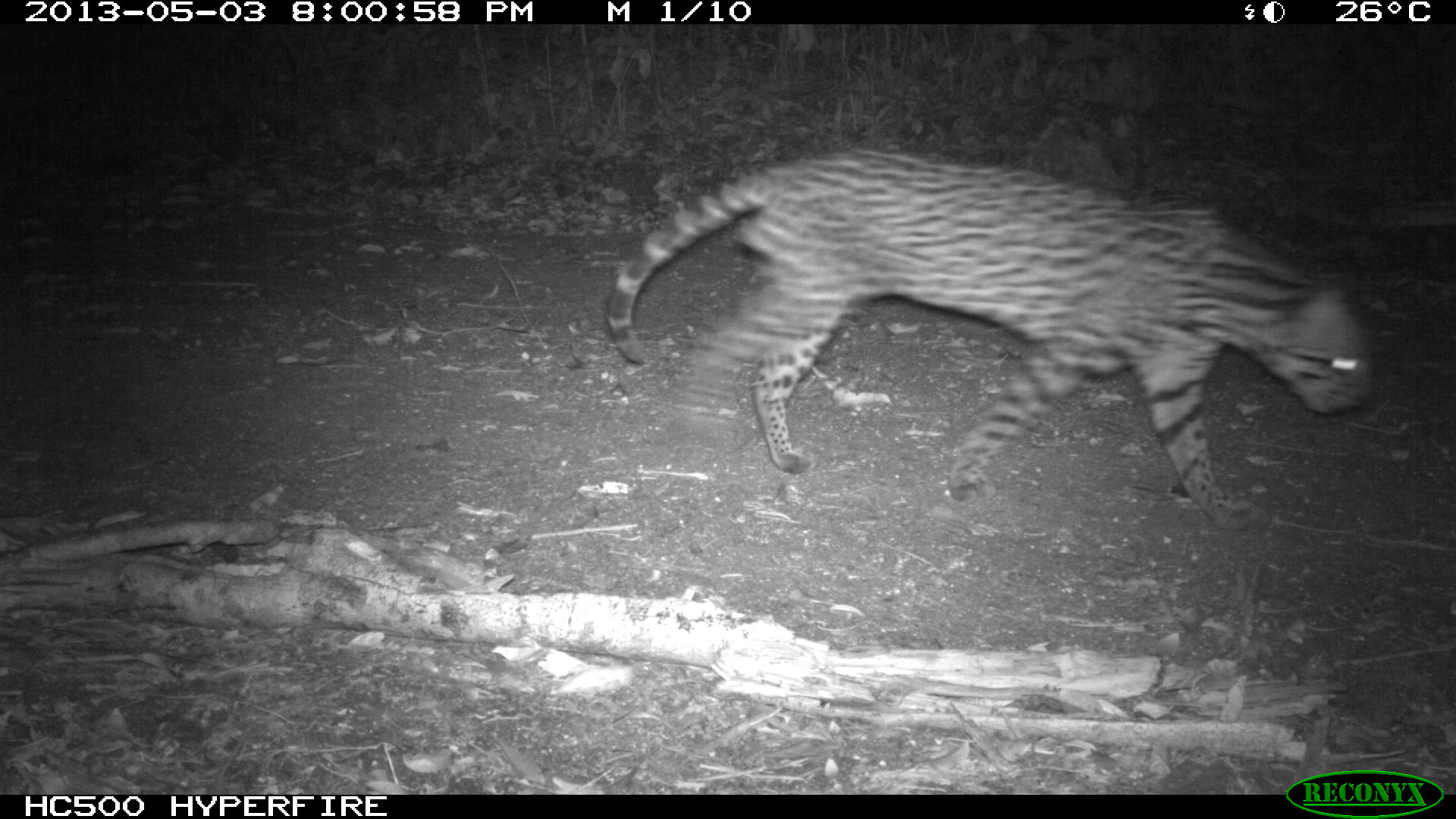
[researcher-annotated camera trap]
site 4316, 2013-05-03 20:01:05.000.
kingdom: Animalia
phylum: Chordata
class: Mammalia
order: Carnivora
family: Felidae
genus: Leopardus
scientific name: Leopardus pardalis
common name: ocelot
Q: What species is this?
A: Leopardus pardalis (ocelot).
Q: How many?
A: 1.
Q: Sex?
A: Male.